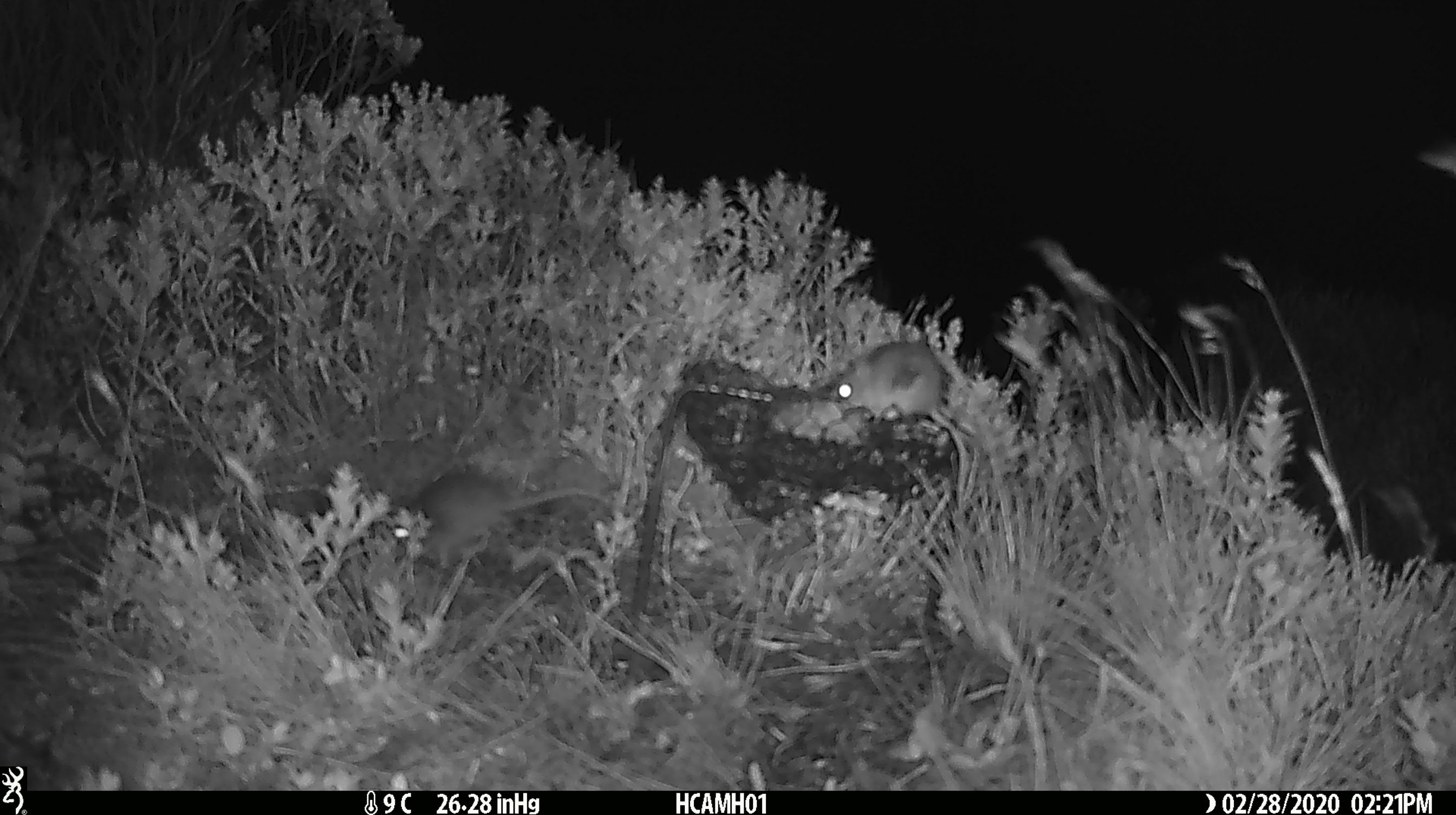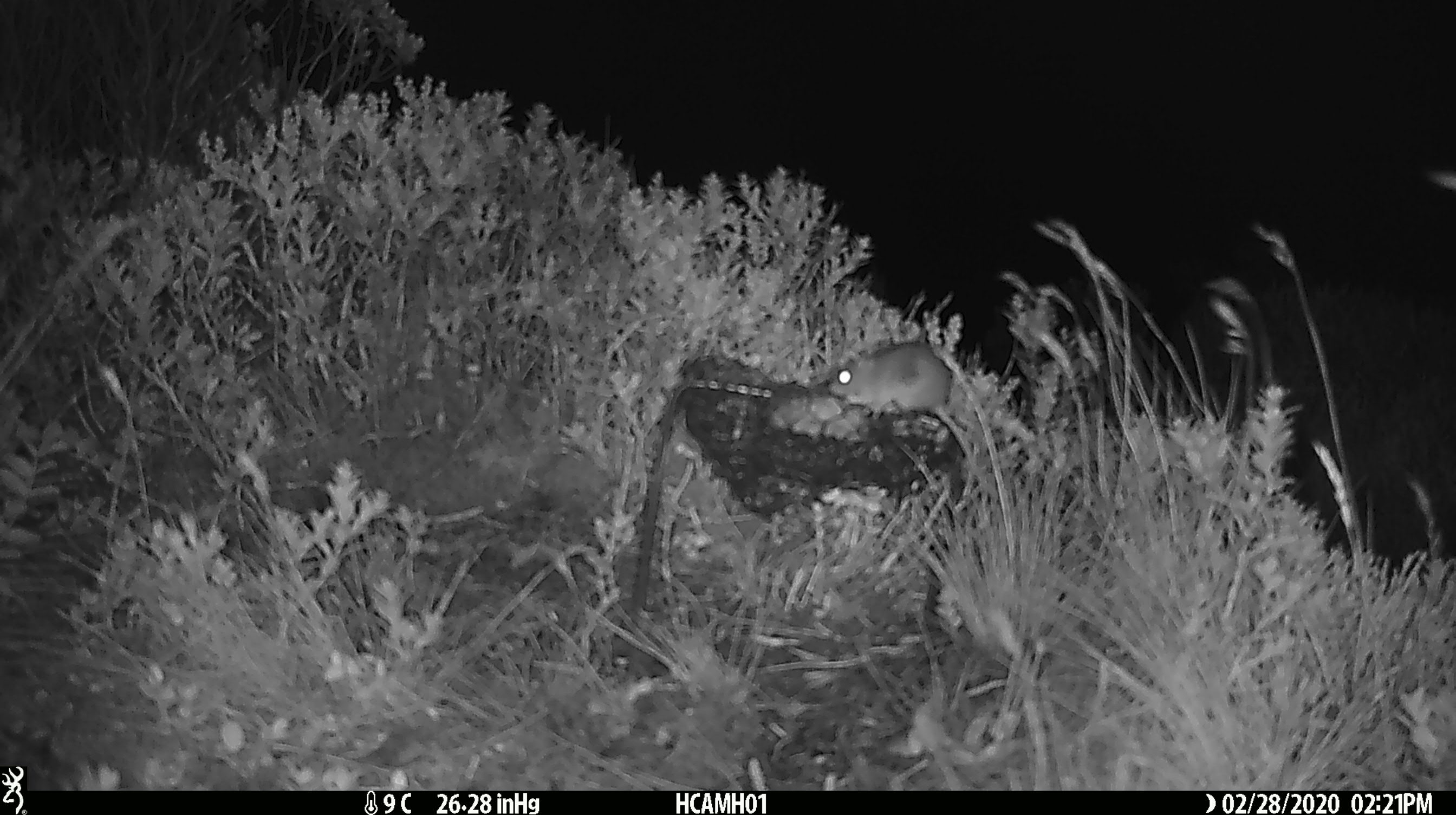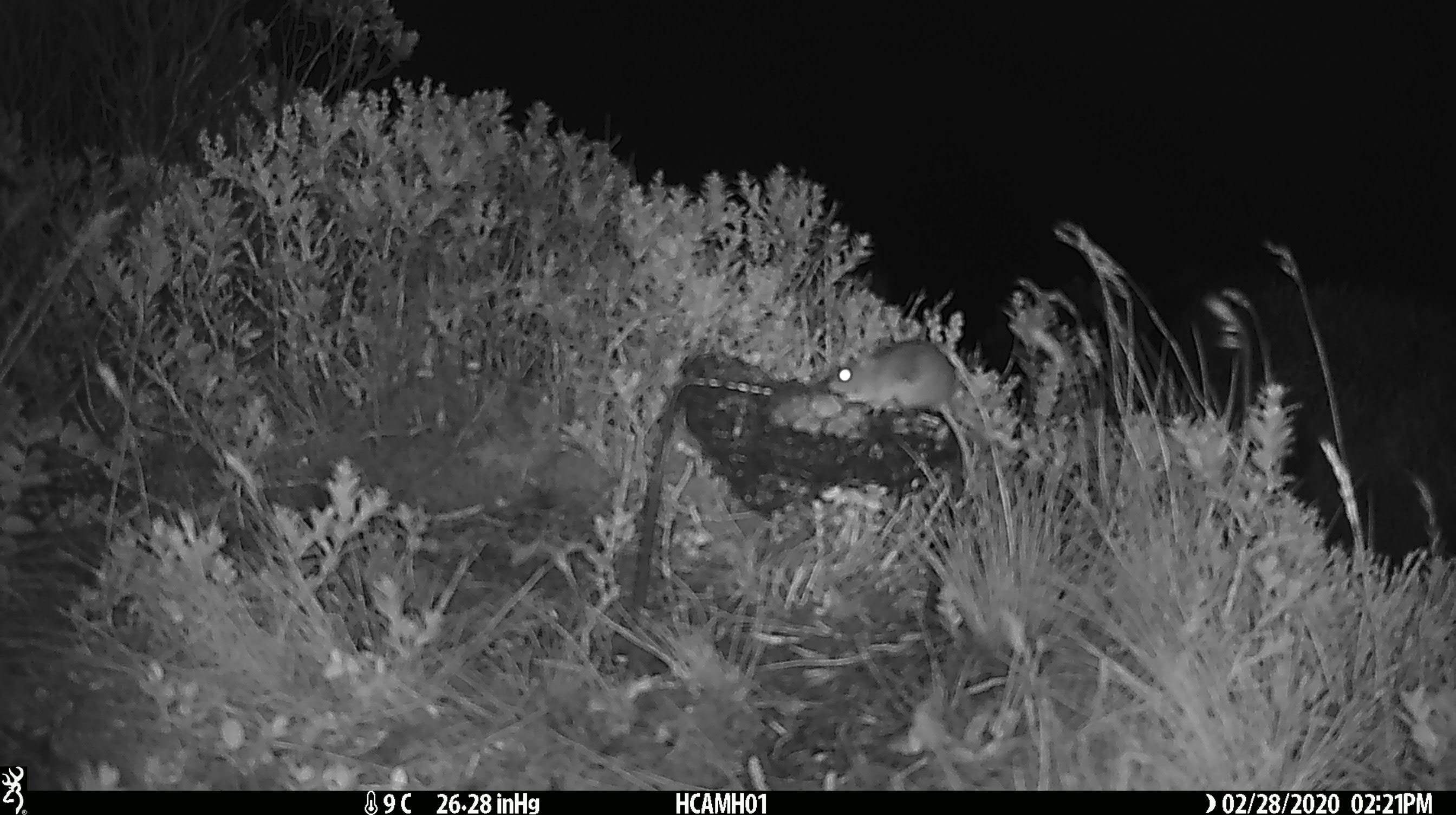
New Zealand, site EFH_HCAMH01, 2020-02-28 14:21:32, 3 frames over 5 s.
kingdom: Animalia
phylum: Chordata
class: Mammalia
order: Rodentia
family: Muridae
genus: Mus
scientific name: Mus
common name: mouse